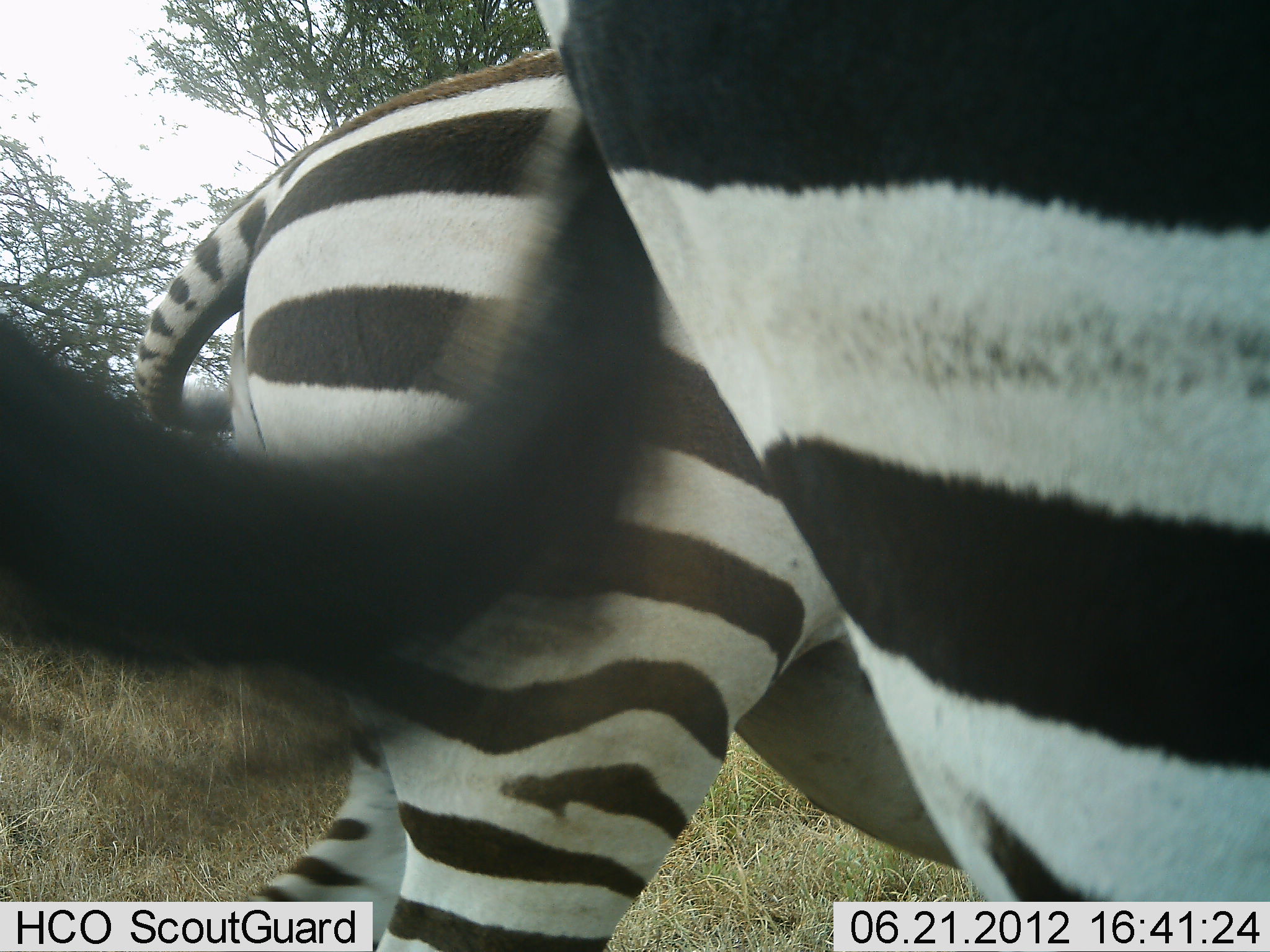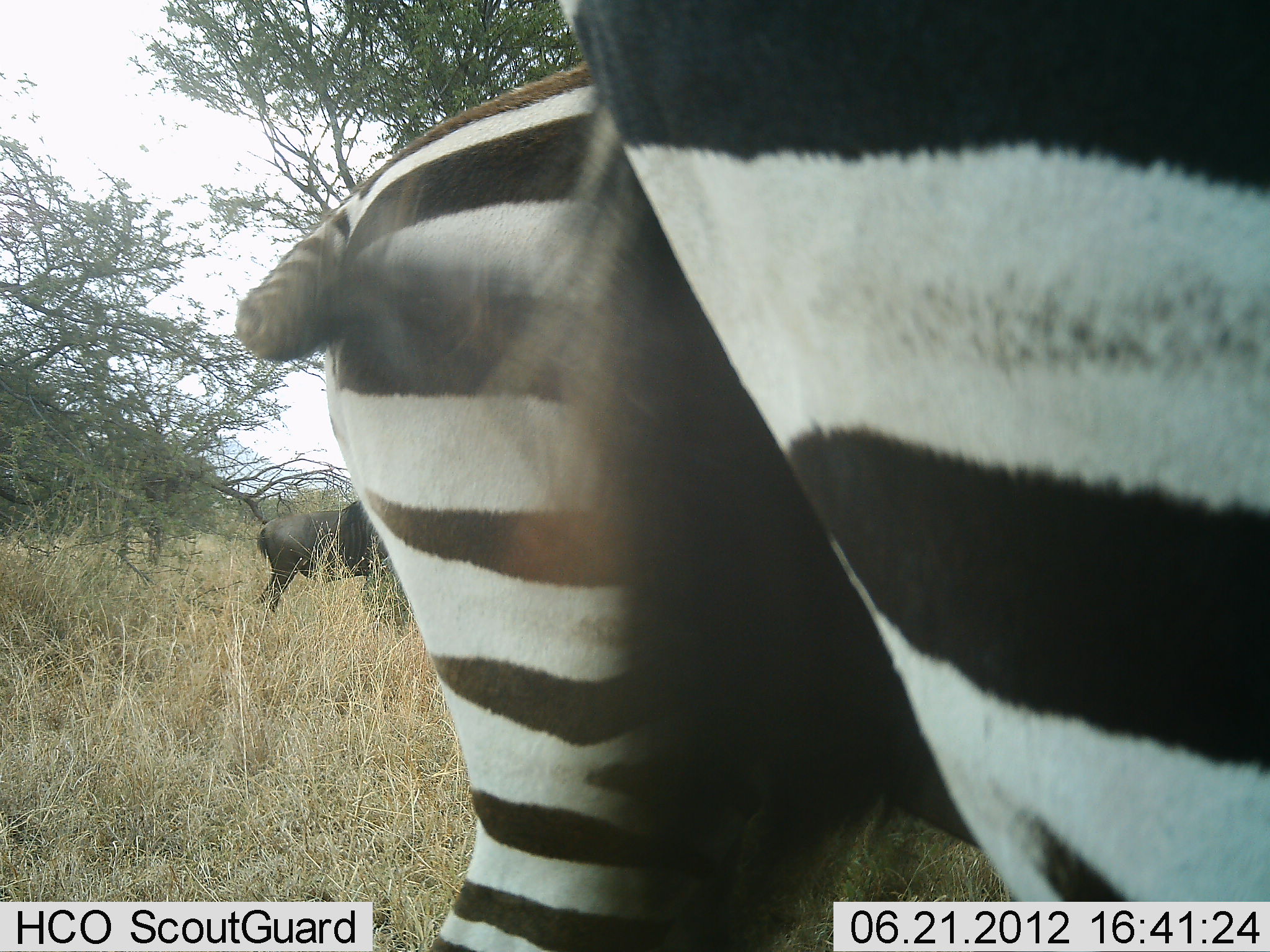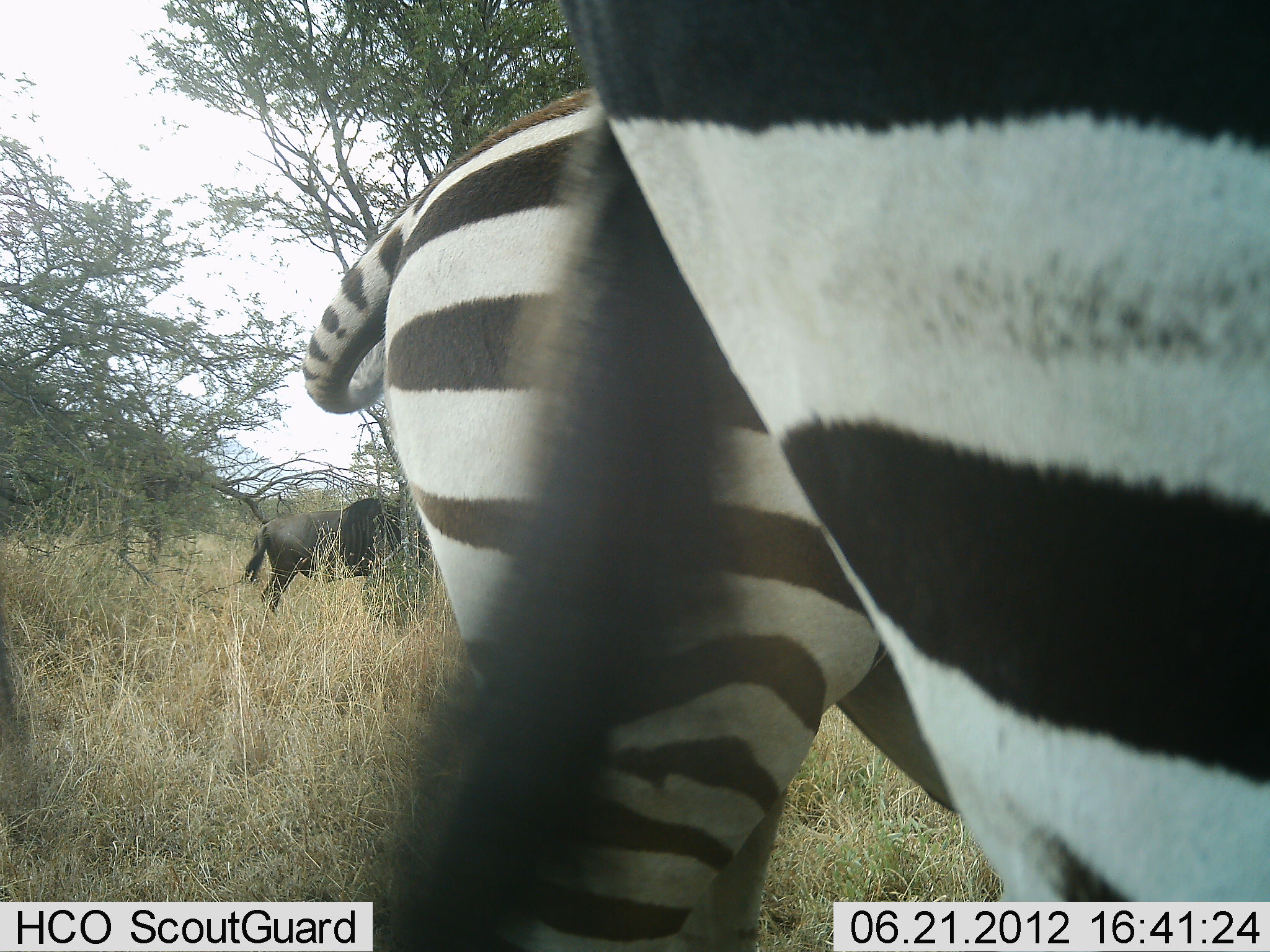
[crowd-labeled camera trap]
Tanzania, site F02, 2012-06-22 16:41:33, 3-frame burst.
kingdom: Animalia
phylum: Chordata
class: Mammalia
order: Artiodactyla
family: Bovidae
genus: Connochaetes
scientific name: Connochaetes taurinus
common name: blue wildebeest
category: wildebeest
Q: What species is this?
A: Wildebeest (blue wildebeest) (Connochaetes taurinus).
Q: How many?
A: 1.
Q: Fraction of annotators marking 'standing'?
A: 100%.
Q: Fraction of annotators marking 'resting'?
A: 0%.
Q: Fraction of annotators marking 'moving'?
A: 0%.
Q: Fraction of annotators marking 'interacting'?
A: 0%.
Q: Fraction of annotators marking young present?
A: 0%.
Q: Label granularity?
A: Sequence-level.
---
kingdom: Animalia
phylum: Chordata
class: Mammalia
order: Perissodactyla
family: Equidae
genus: Equus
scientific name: Equus quagga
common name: plains zebra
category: zebra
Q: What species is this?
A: Zebra (plains zebra) (Equus quagga).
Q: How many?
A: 2.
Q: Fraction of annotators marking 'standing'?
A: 100%.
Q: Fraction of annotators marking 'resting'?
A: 0%.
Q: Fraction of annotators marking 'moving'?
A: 10%.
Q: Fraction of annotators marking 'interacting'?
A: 0%.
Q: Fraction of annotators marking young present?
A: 0%.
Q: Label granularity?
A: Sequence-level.